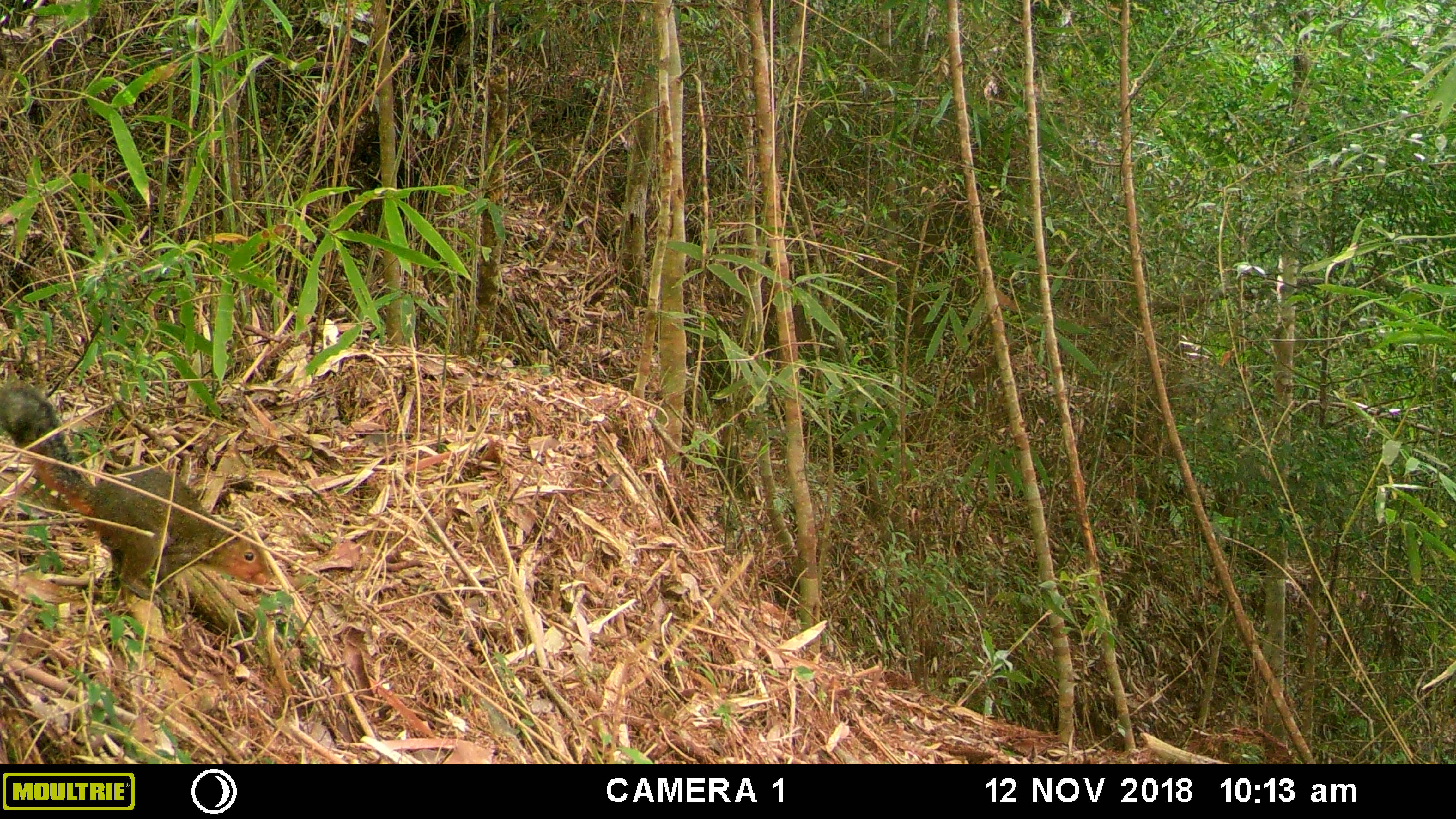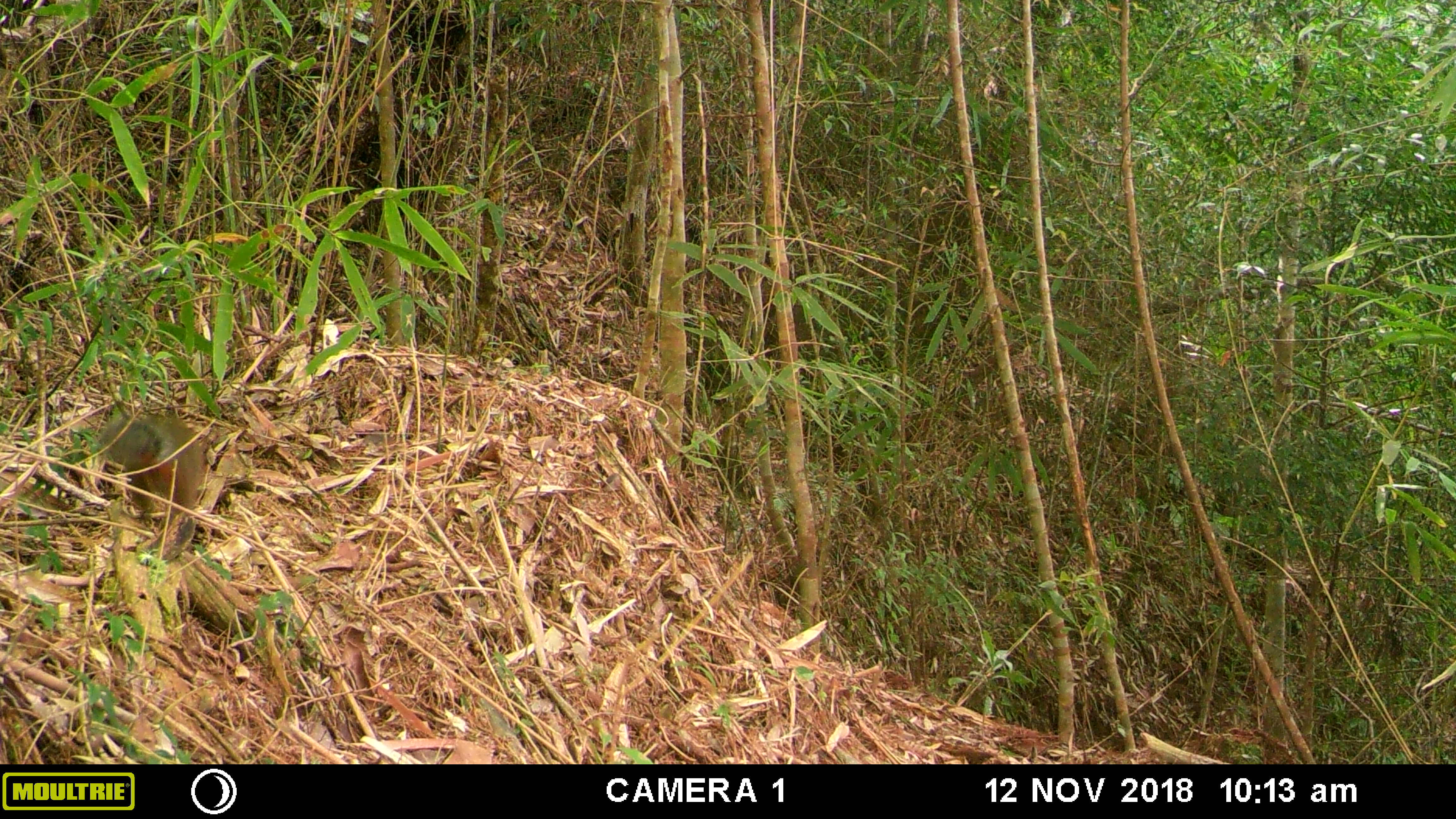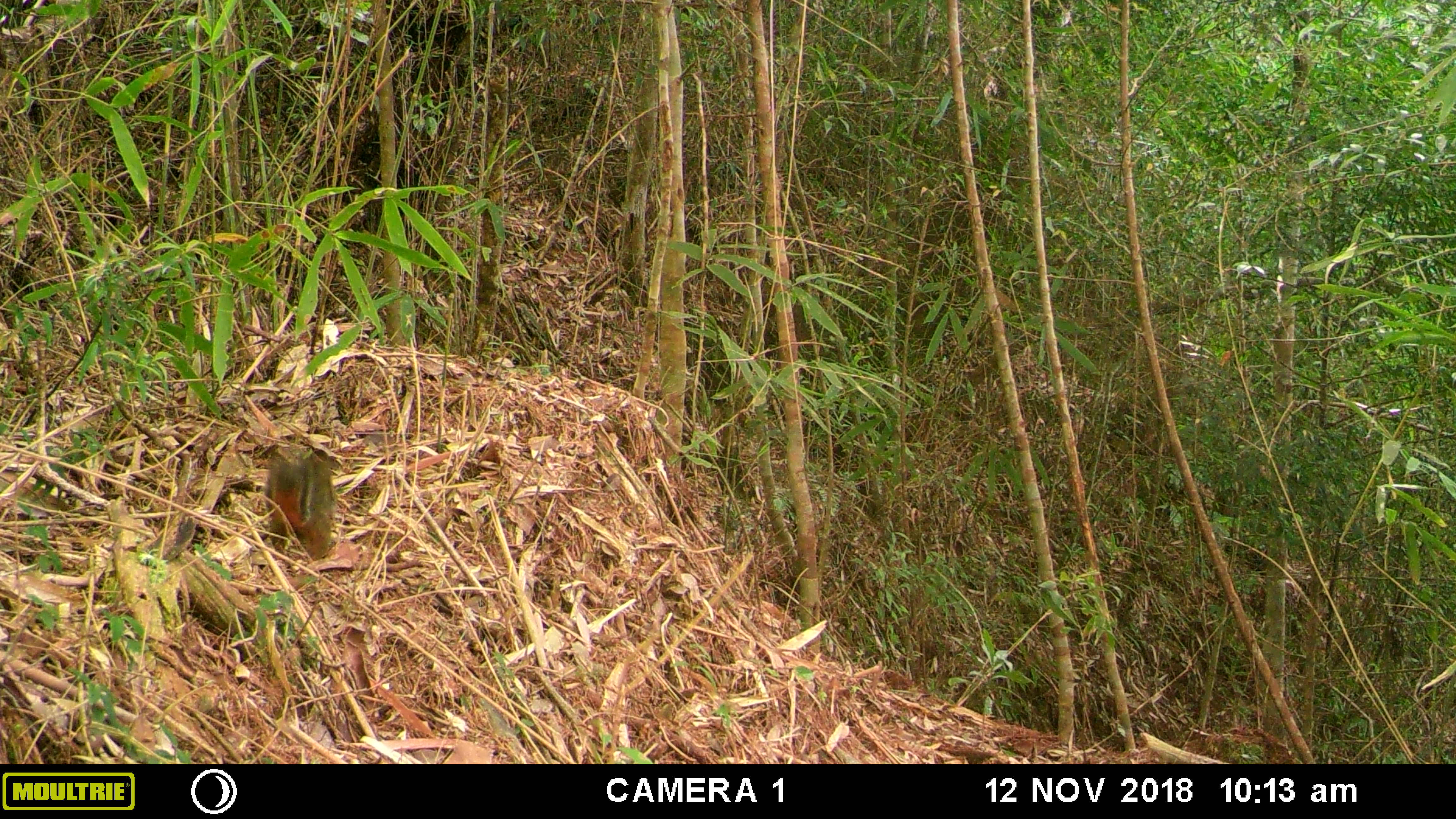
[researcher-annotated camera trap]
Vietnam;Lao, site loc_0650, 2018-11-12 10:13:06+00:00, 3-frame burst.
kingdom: Animalia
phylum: Chordata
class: Mammalia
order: Rodentia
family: Sciuridae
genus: Dremomys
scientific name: Dremomys rufigenis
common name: red-cheeked squirrel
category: red cheeked squirrel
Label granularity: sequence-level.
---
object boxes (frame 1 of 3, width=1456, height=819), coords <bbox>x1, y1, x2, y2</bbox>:
red cheeked squirrel: <bbox>0, 379, 282, 600</bbox>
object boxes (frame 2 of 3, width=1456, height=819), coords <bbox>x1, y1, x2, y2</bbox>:
red cheeked squirrel: <bbox>98, 411, 205, 518</bbox>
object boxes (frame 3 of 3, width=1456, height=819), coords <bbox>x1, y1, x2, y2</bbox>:
red cheeked squirrel: <bbox>263, 448, 334, 559</bbox>